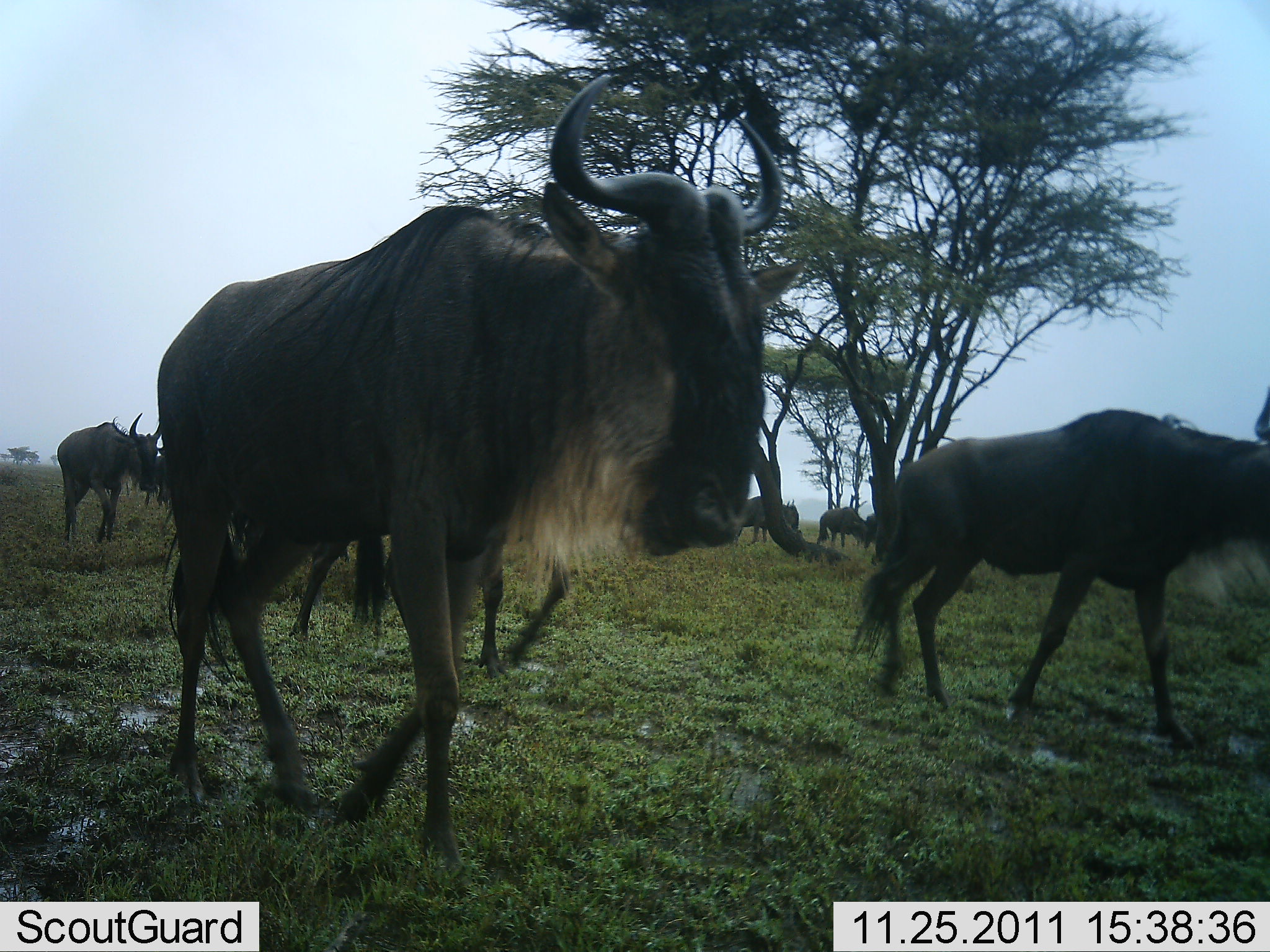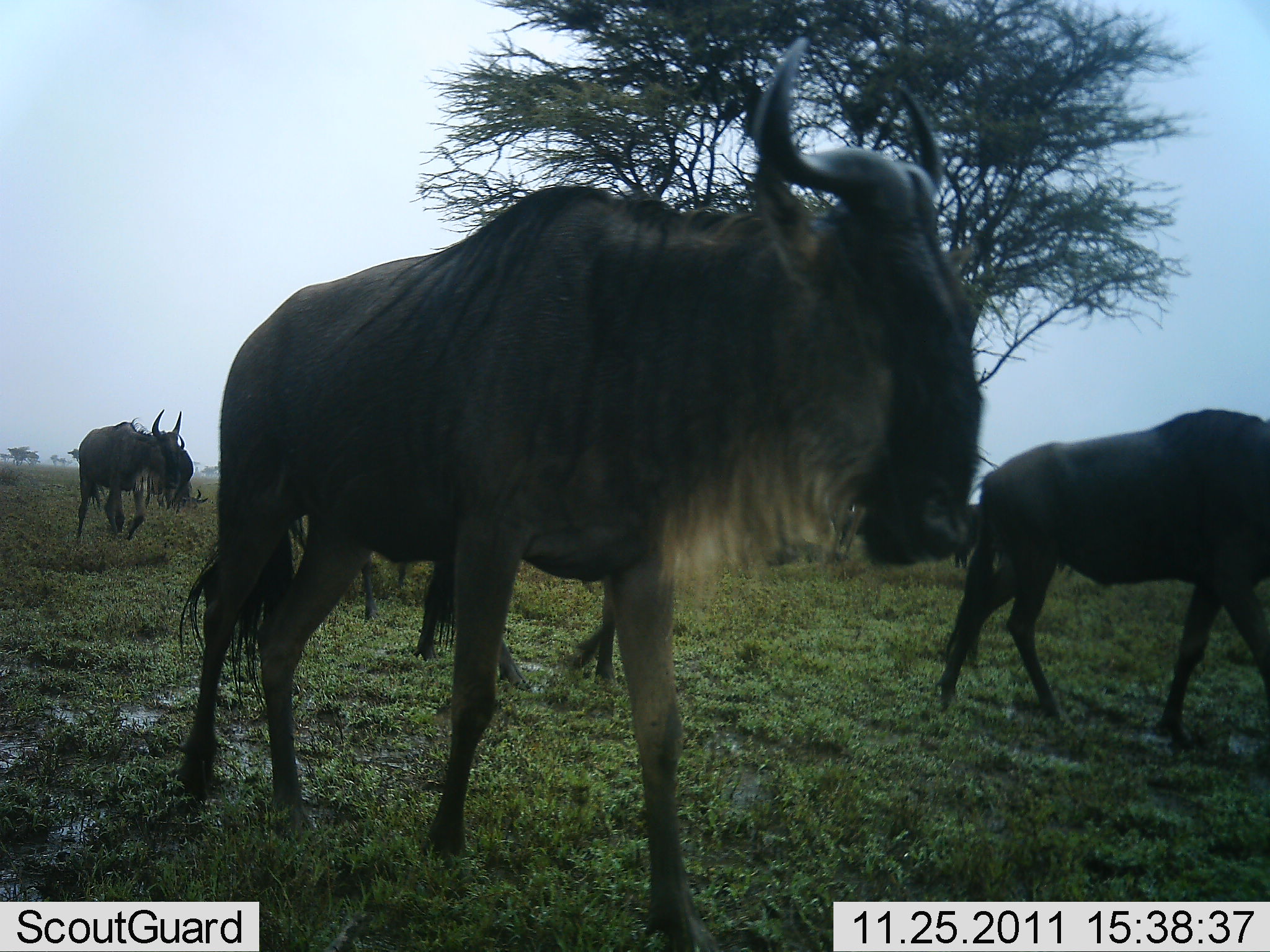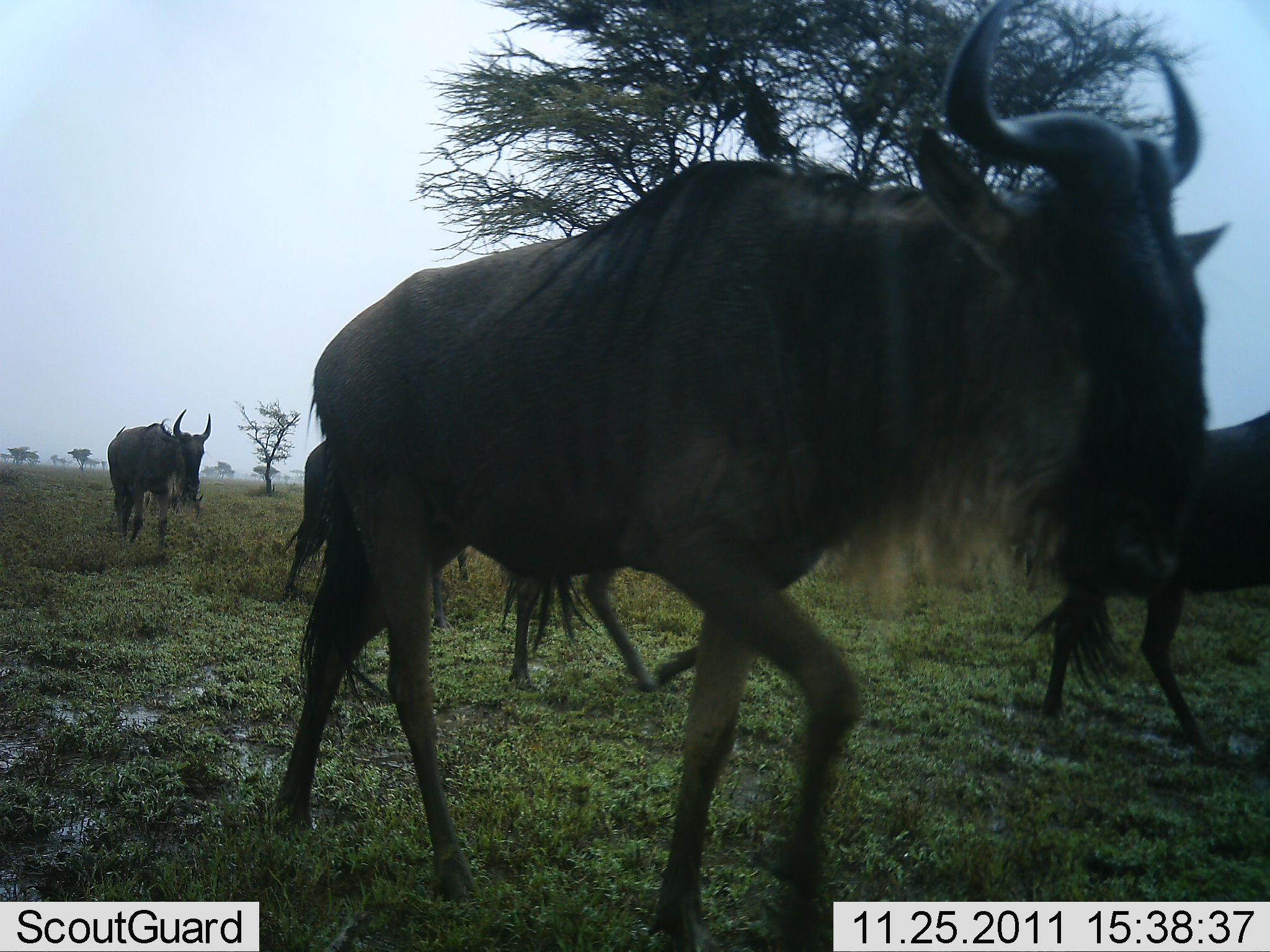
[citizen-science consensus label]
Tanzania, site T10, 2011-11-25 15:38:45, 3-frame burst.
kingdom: Animalia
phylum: Chordata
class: Mammalia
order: Artiodactyla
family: Bovidae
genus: Connochaetes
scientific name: Connochaetes taurinus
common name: blue wildebeest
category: wildebeest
Wildebeest (blue wildebeest) (Connochaetes taurinus), count 6. Behavior (volunteer vote fractions): standing 0%, resting 0%, moving 100%, interacting 0%. Young present (vote fraction): 0%. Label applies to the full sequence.